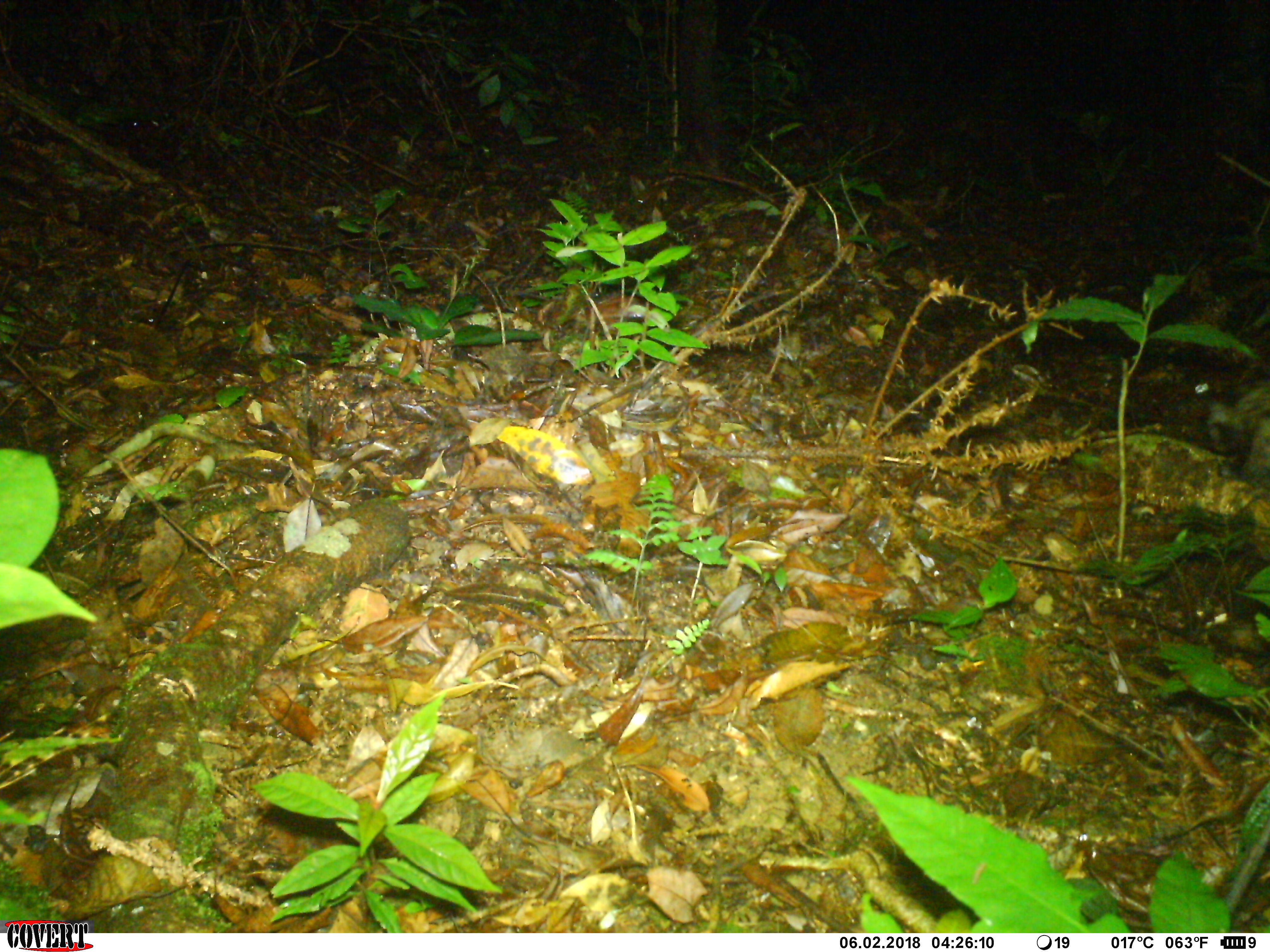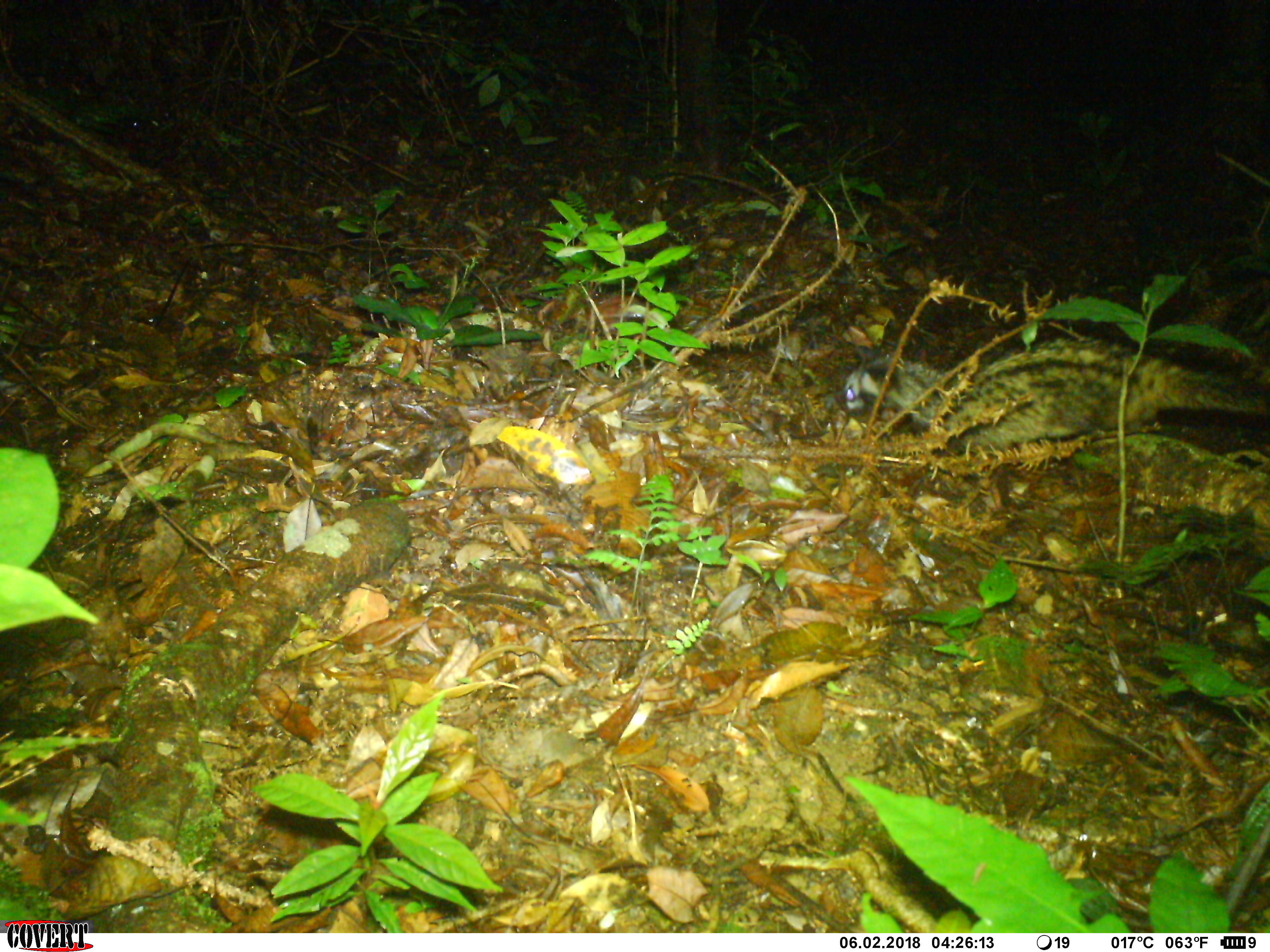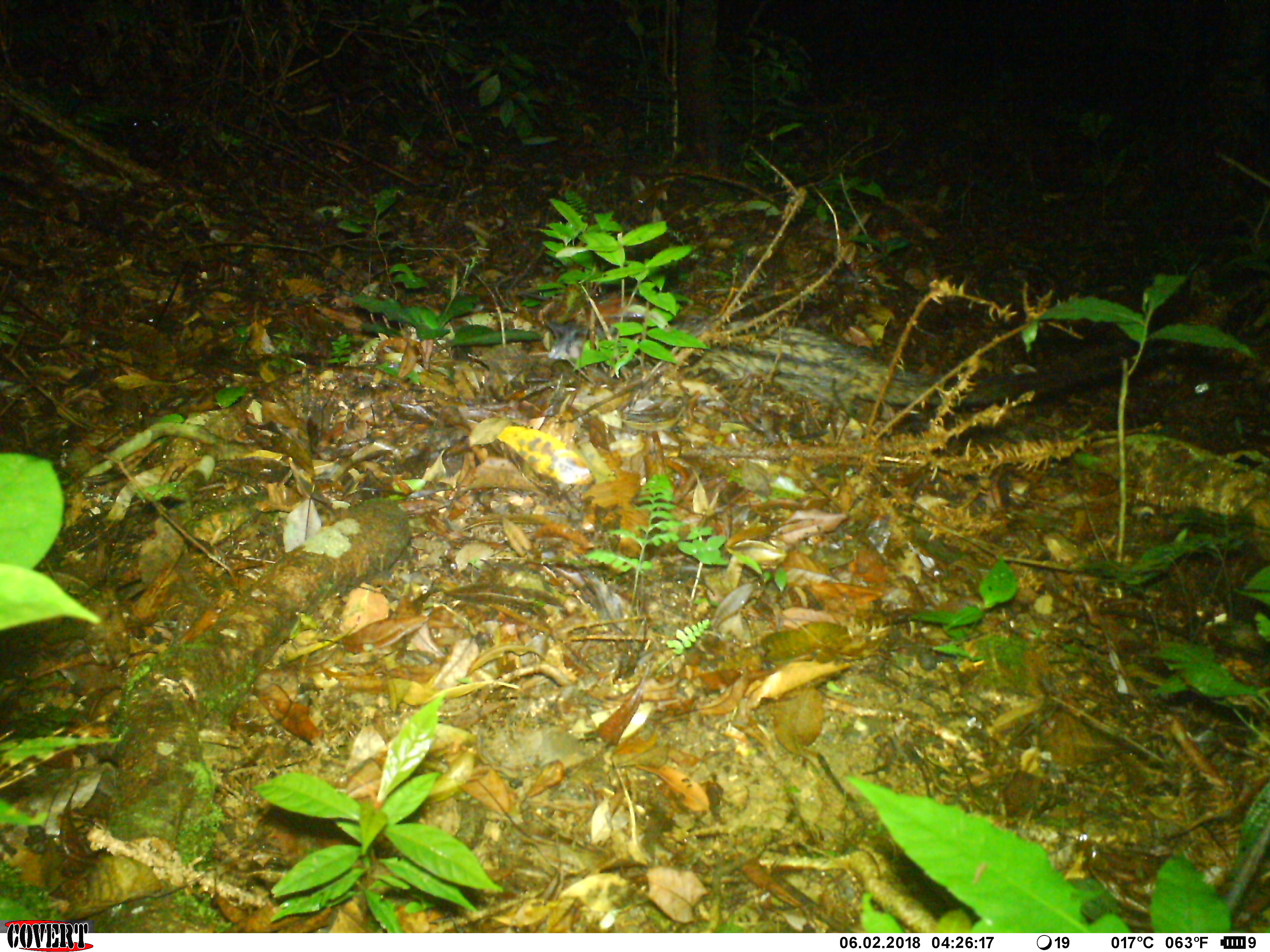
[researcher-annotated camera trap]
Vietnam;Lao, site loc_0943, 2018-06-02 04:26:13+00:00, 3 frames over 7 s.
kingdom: Animalia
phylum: Chordata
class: Mammalia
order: Carnivora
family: Viverridae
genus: Paradoxurus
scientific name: Paradoxurus hermaphroditus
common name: common palm civet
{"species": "common palm civet (Paradoxurus hermaphroditus)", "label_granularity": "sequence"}